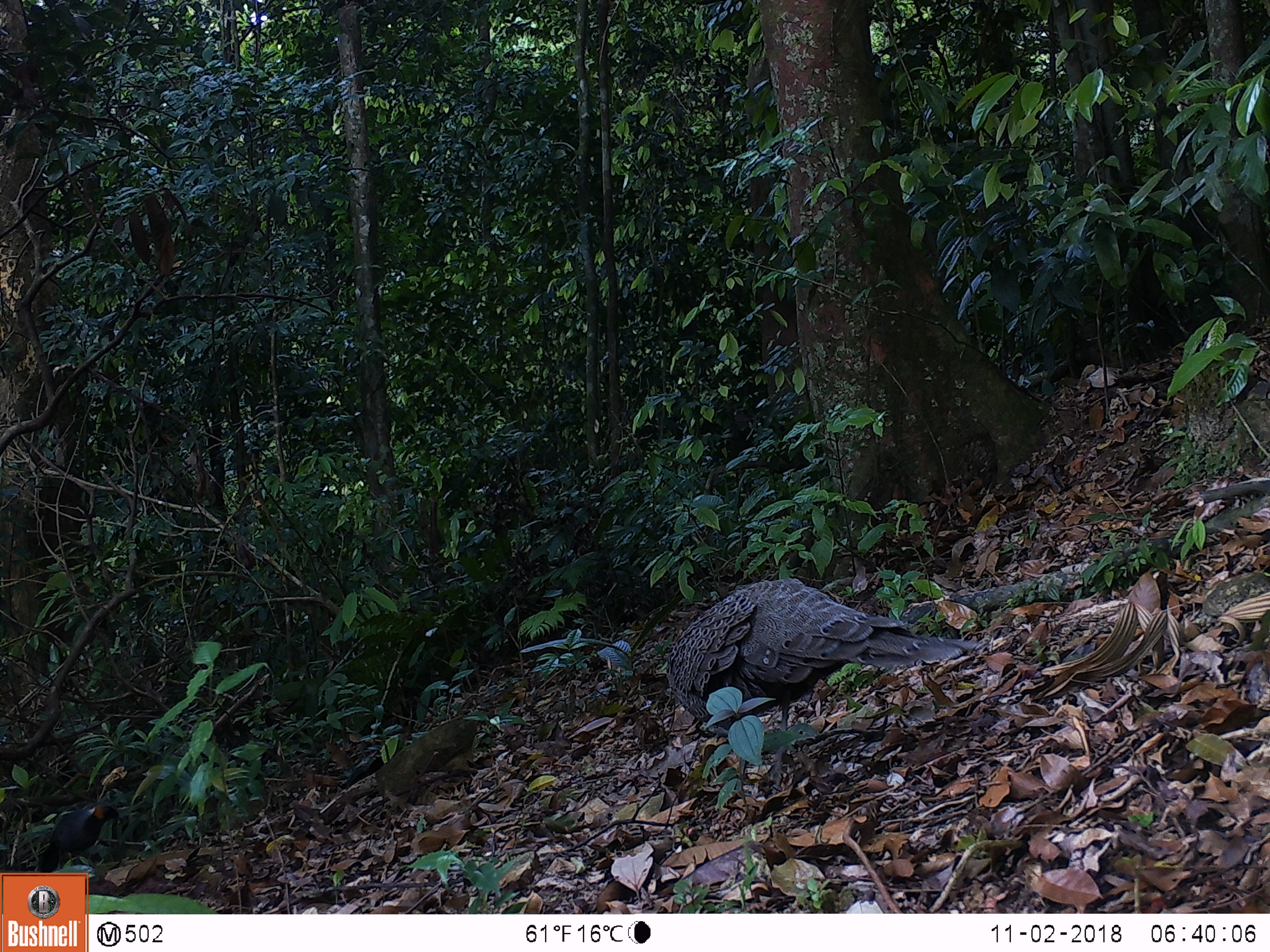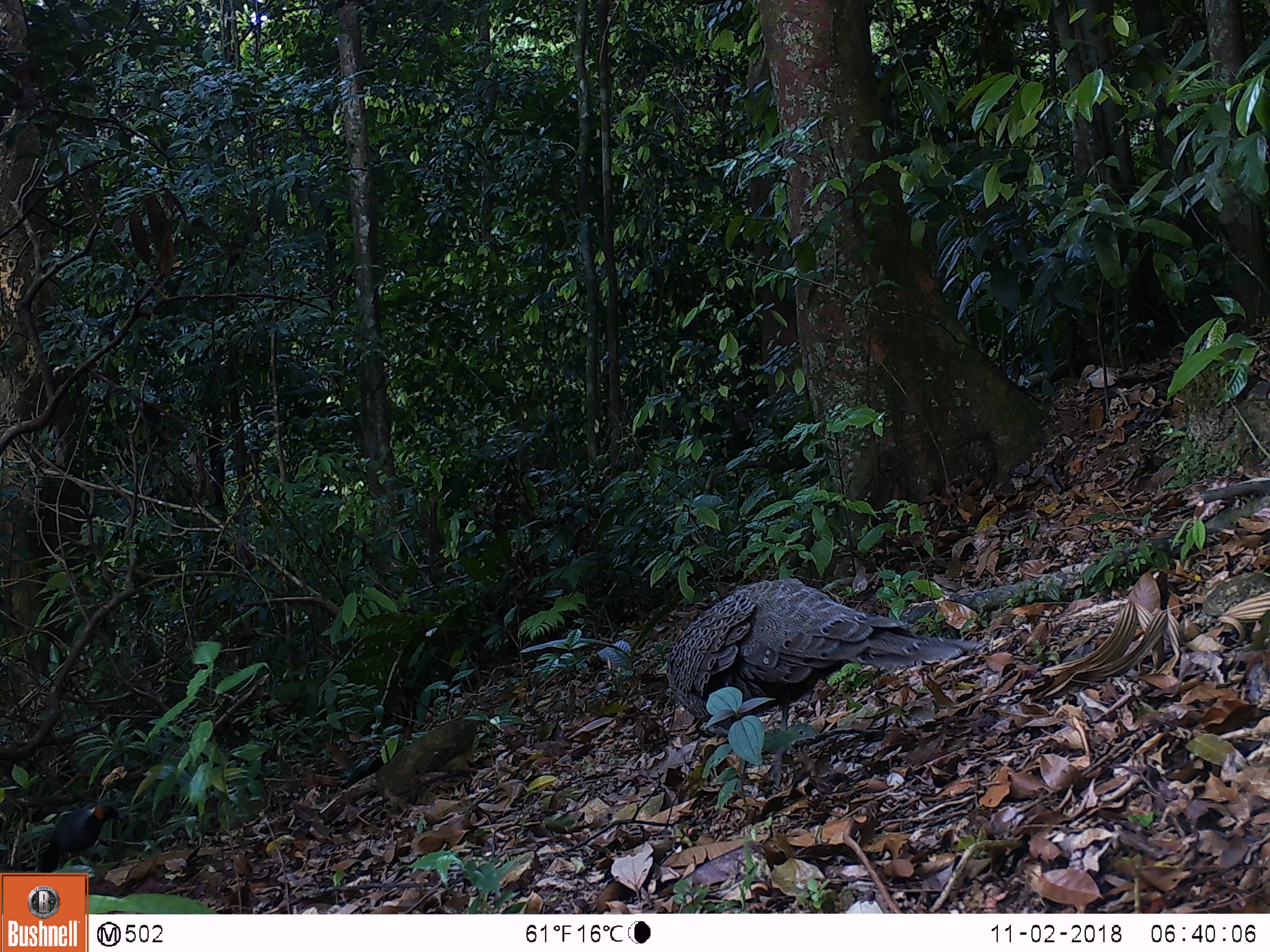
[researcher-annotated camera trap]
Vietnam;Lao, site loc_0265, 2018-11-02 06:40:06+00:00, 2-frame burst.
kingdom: Animalia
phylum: Chordata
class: Aves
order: Galliformes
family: Phasianidae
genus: Polyplectron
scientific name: Polyplectron bicalcaratum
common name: gray peacock-pheasant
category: grey peacock pheasant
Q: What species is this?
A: Grey peacock pheasant (gray peacock-pheasant) (Polyplectron bicalcaratum).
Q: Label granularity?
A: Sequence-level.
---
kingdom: Animalia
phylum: Chordata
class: Aves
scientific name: Aves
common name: bird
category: unidentified bird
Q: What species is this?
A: Unidentified bird (bird) (Aves).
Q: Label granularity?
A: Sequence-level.